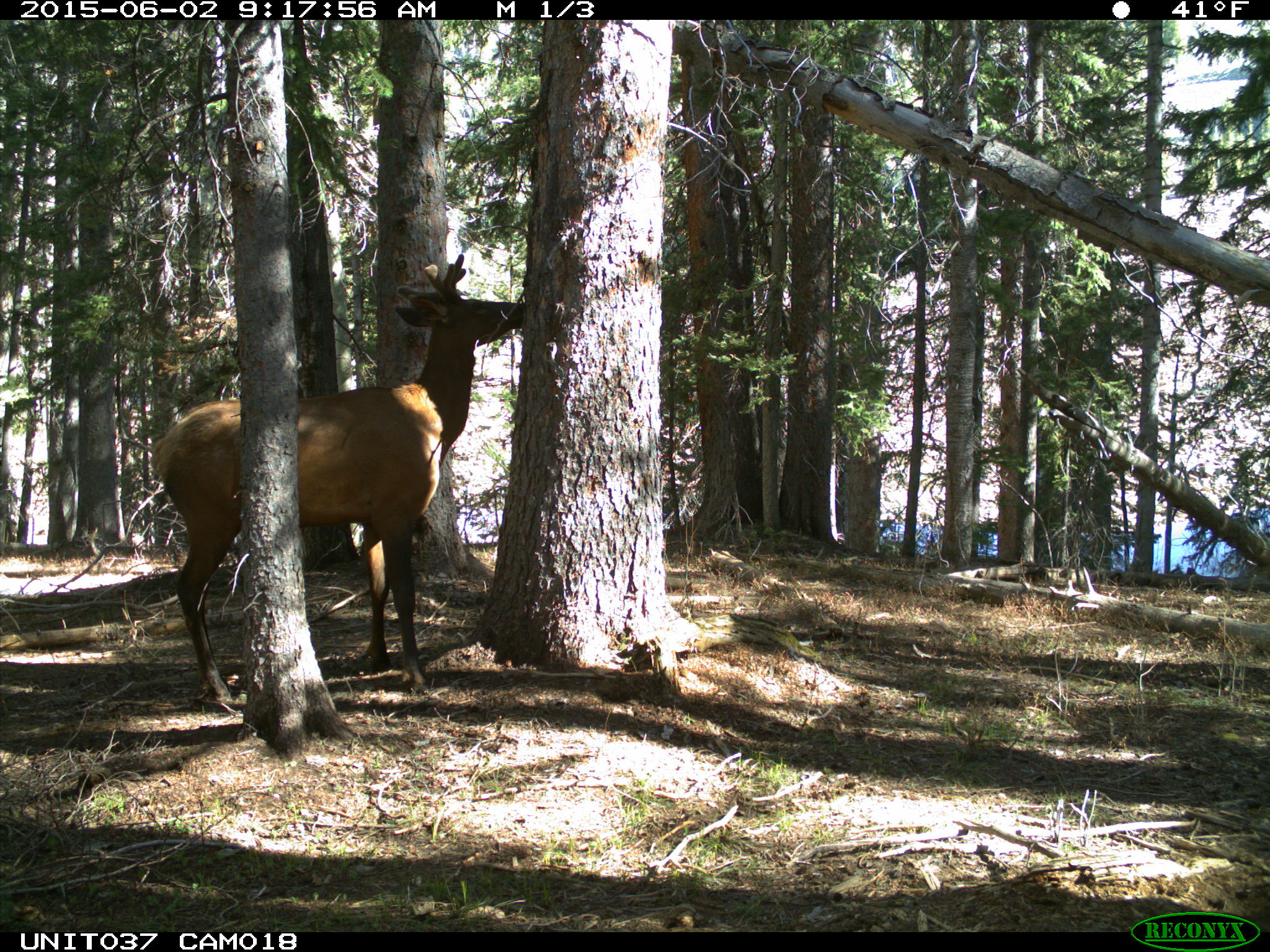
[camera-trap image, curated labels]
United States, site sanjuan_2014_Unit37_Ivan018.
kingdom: Animalia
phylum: Chordata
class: Mammalia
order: Artiodactyla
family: Cervidae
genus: Cervus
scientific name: Cervus elaphus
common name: red deer